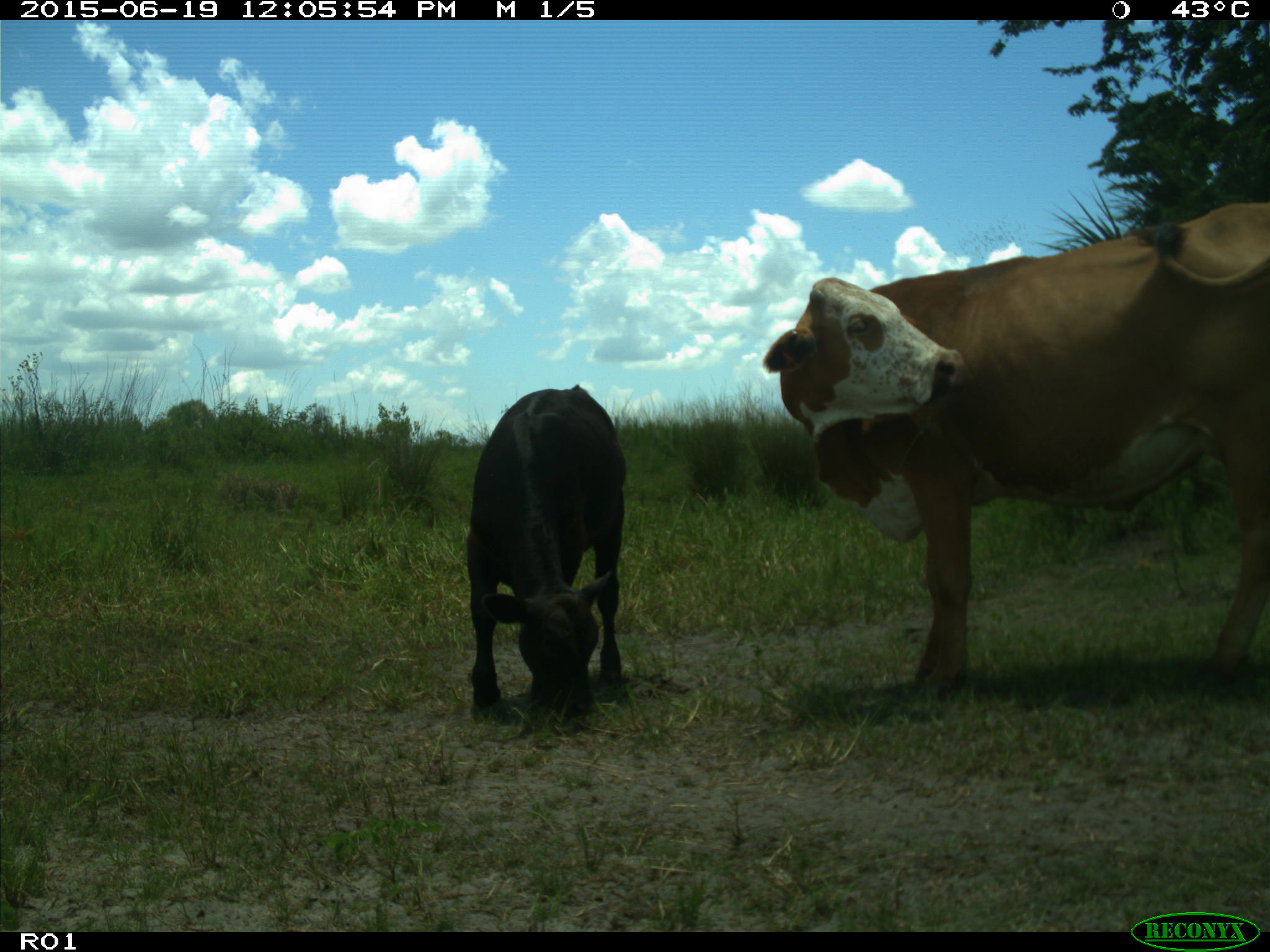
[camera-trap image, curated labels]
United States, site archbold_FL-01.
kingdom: Animalia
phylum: Chordata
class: Mammalia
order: Artiodactyla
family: Bovidae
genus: Bos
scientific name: Bos taurus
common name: domestic cow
Bos taurus (domestic cow).